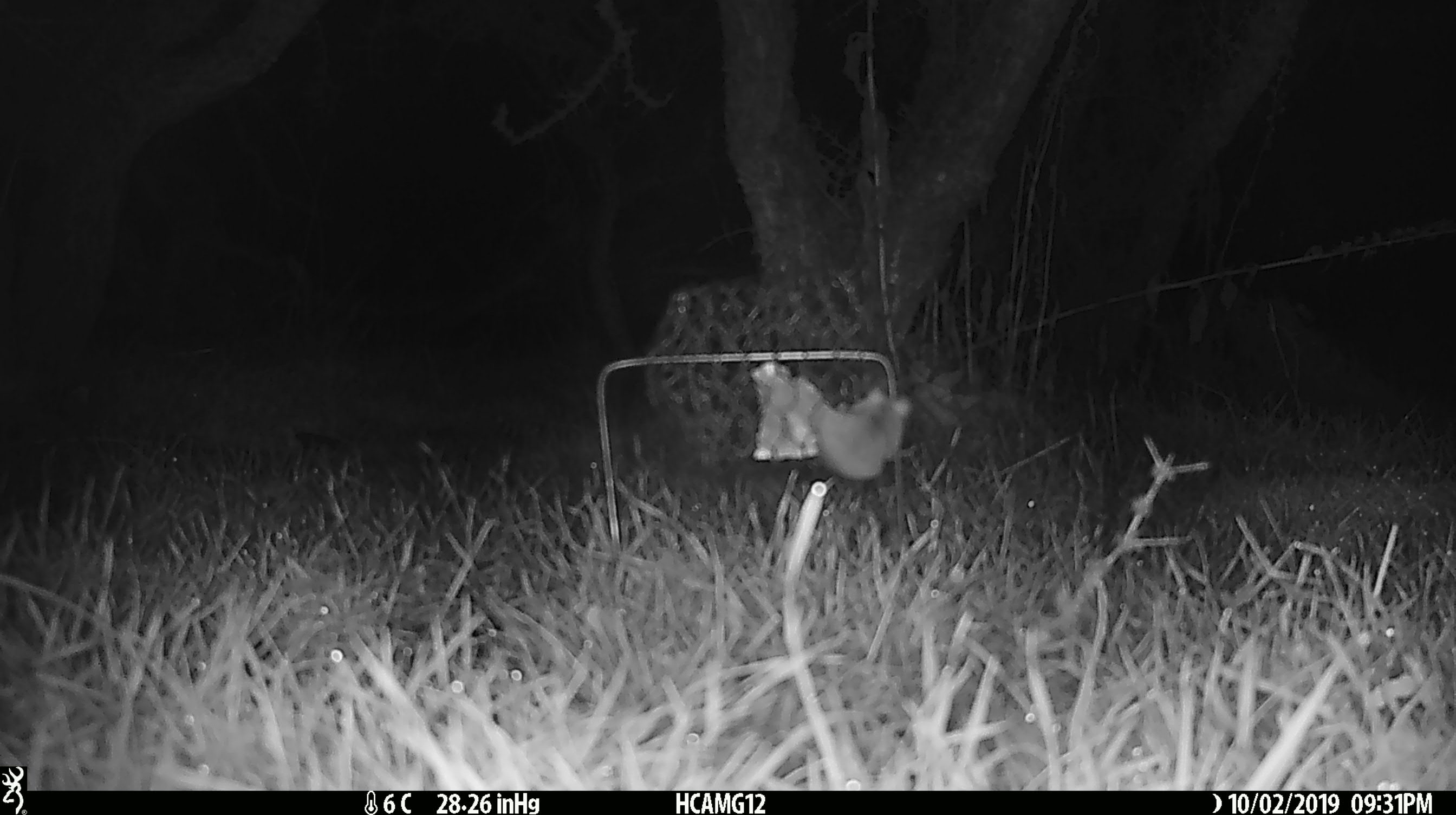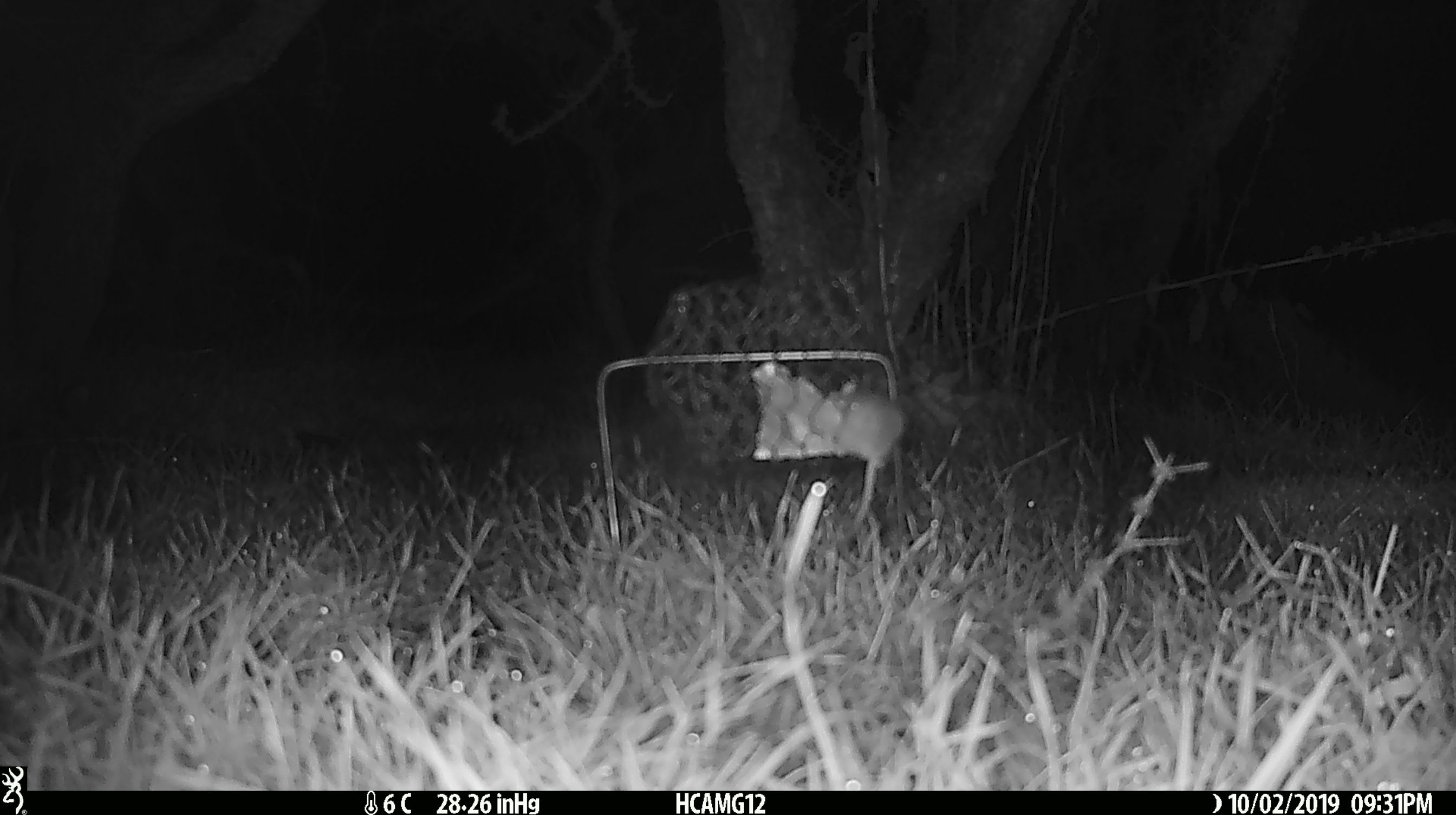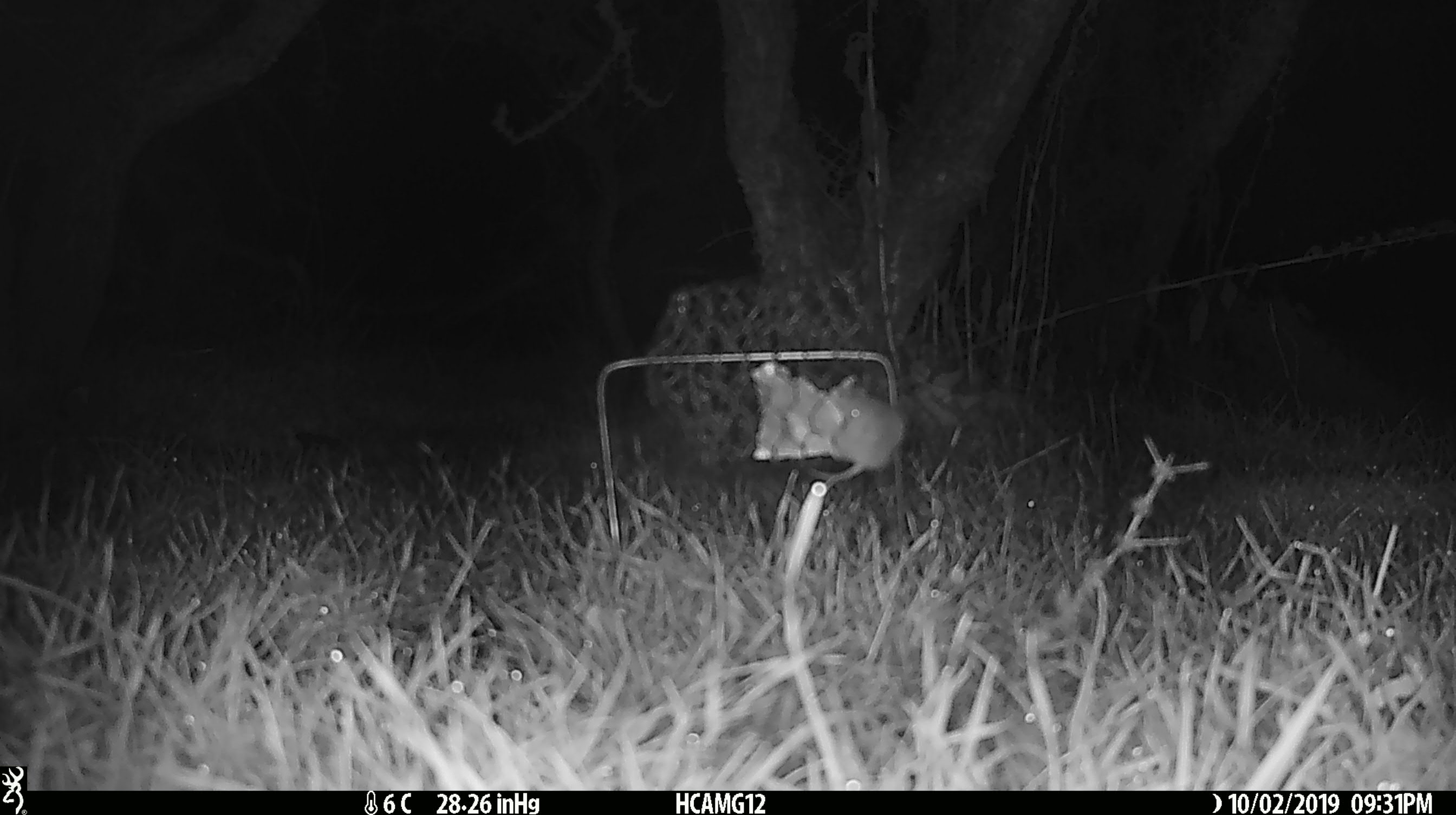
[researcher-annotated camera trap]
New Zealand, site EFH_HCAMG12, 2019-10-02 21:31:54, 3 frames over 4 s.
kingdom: Animalia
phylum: Chordata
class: Mammalia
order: Rodentia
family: Muridae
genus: Mus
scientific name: Mus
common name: mouse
Mouse (Mus).